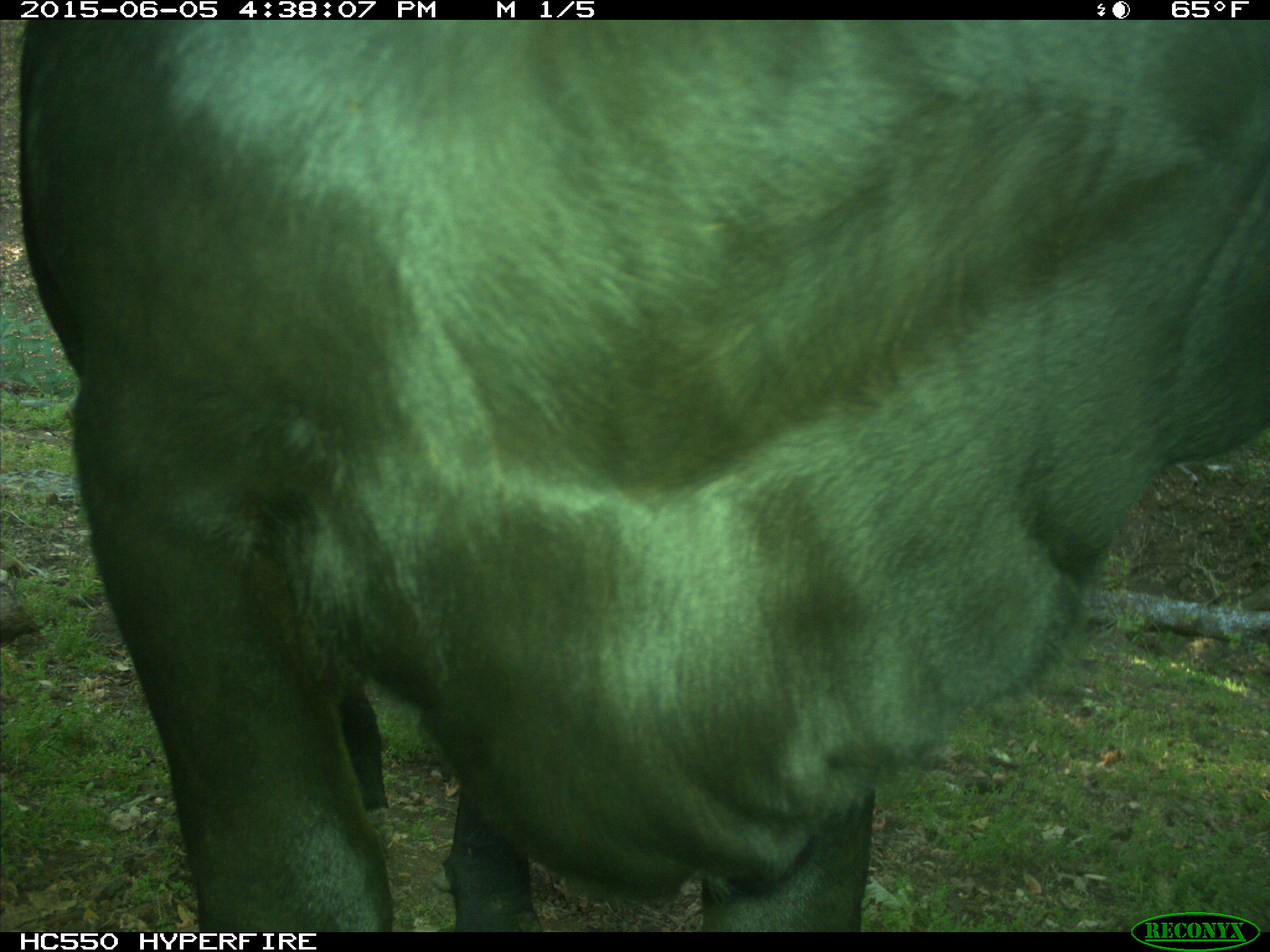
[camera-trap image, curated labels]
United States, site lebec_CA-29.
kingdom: Animalia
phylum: Chordata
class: Mammalia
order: Artiodactyla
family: Bovidae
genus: Bos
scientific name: Bos taurus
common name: domestic cow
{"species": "Bos taurus (domestic cow)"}